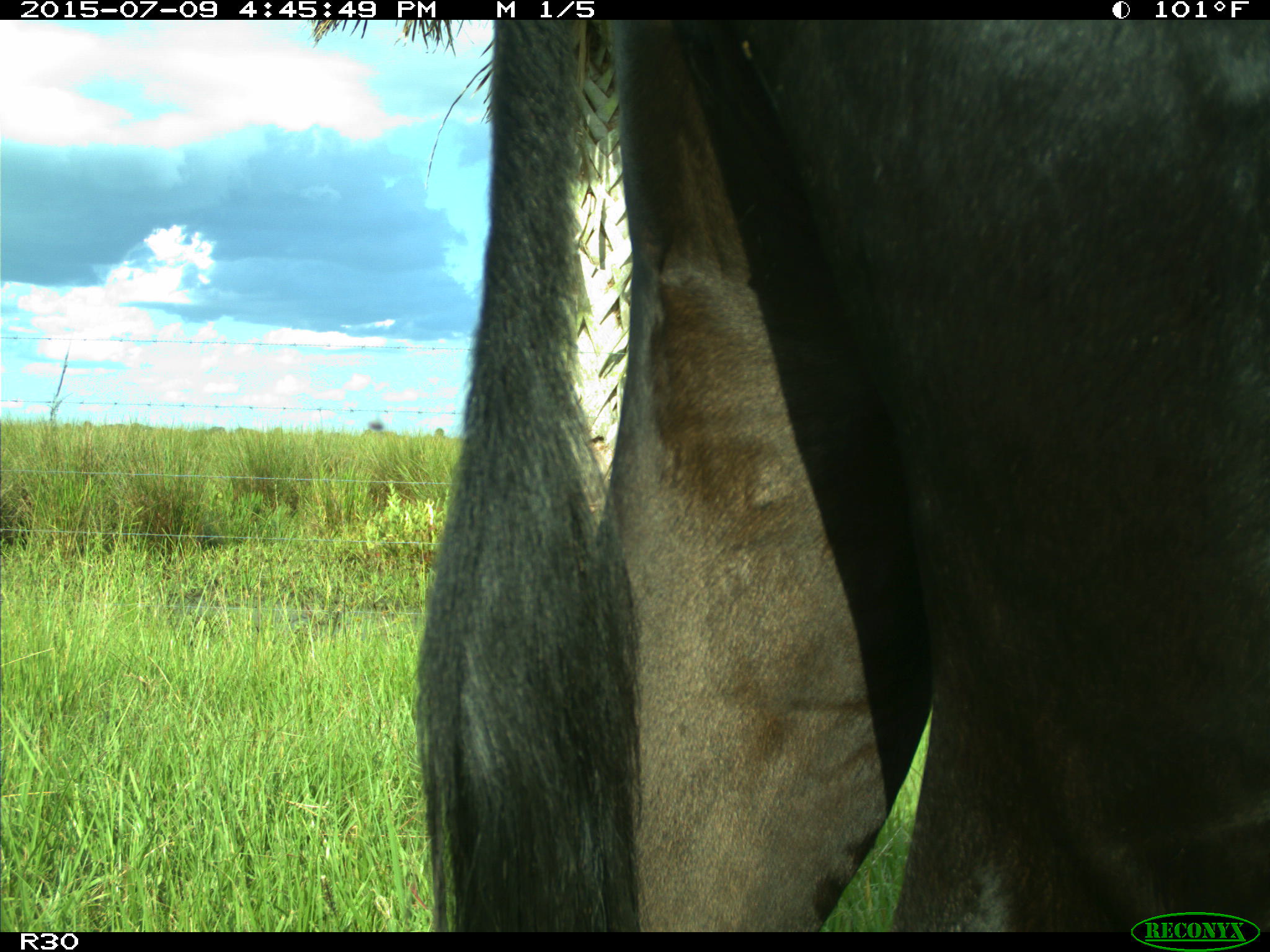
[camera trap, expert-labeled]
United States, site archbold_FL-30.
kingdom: Animalia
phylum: Chordata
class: Mammalia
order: Artiodactyla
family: Bovidae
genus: Bos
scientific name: Bos taurus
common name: domestic cow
Bos taurus (domestic cow).